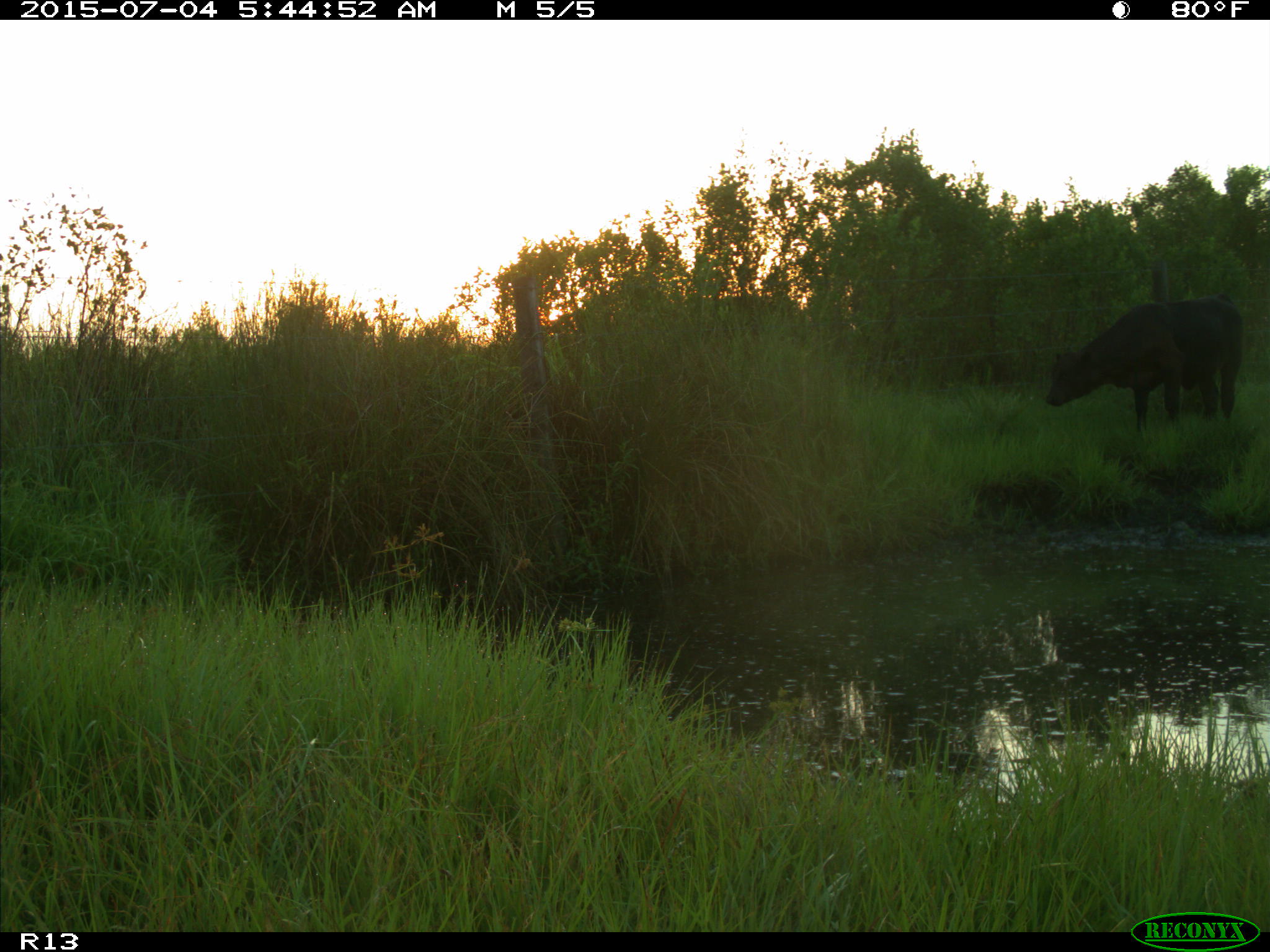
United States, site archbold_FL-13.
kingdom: Animalia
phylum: Chordata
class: Mammalia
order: Artiodactyla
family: Bovidae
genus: Bos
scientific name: Bos taurus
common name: domestic cow